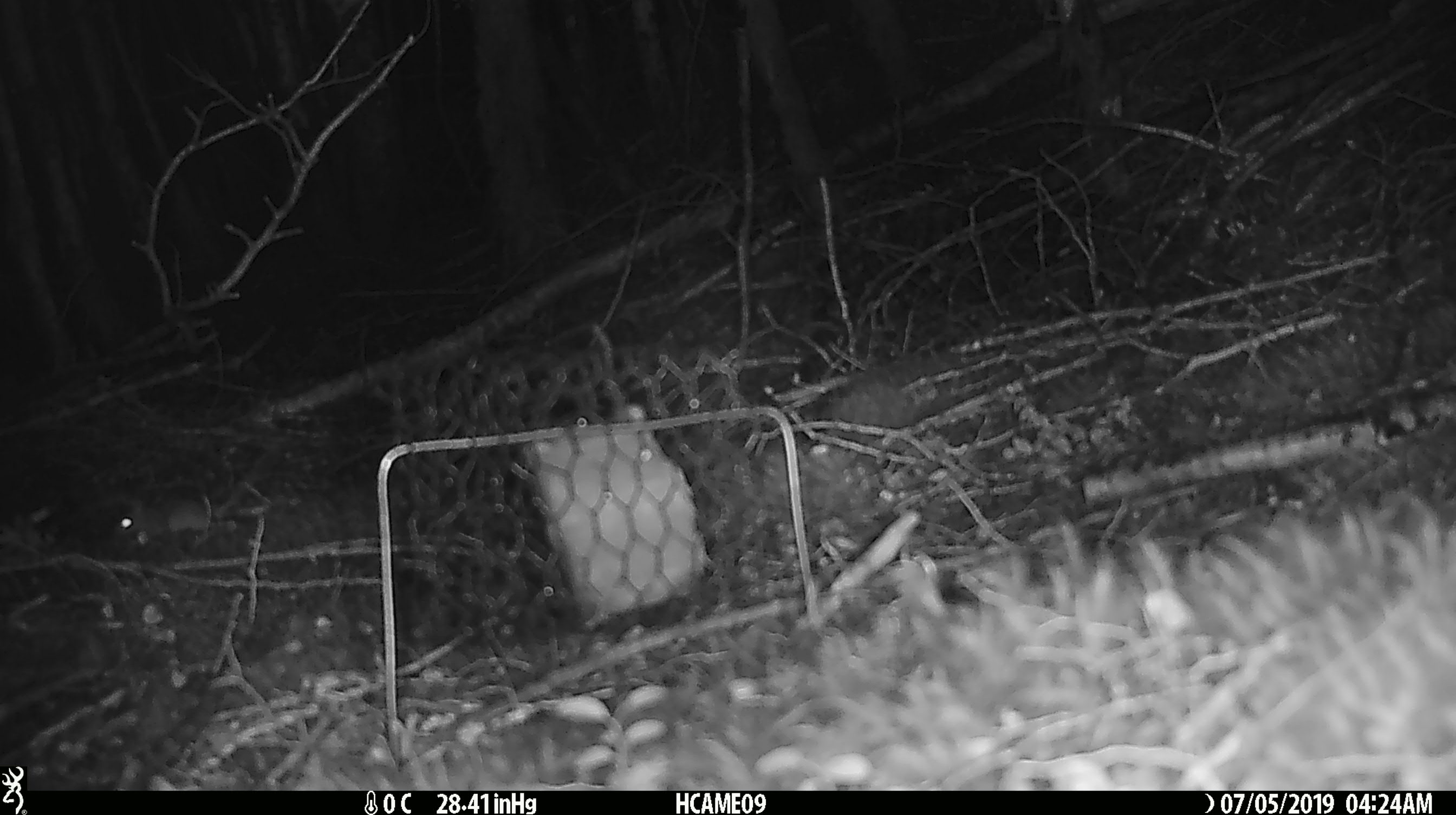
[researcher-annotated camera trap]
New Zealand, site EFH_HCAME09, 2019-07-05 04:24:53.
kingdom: Animalia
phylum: Chordata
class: Mammalia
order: Rodentia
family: Muridae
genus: Mus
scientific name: Mus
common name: mouse